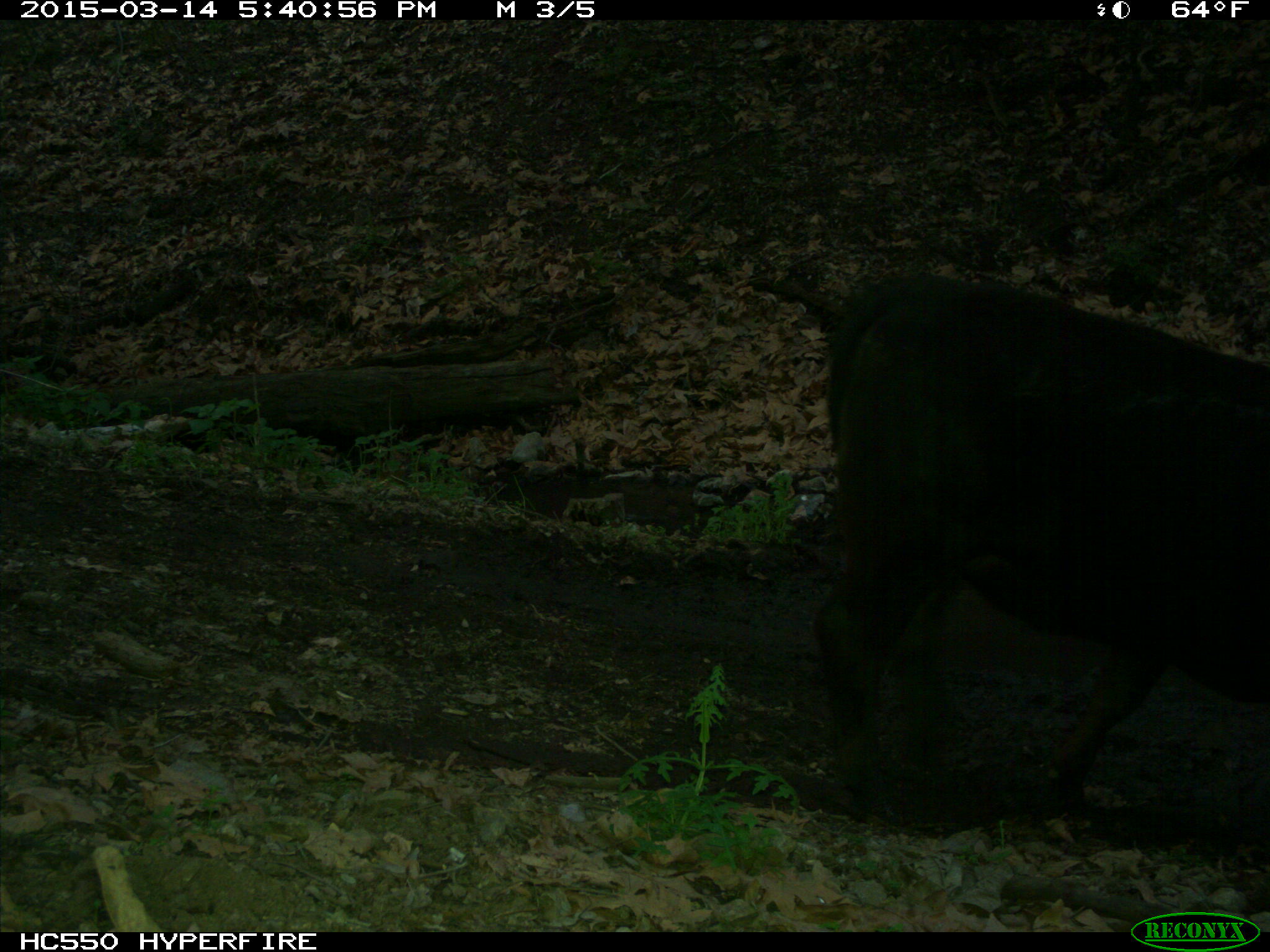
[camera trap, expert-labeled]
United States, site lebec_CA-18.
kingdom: Animalia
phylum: Chordata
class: Mammalia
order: Artiodactyla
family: Bovidae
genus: Bos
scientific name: Bos taurus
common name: domestic cow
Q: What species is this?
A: Bos taurus (domestic cow).